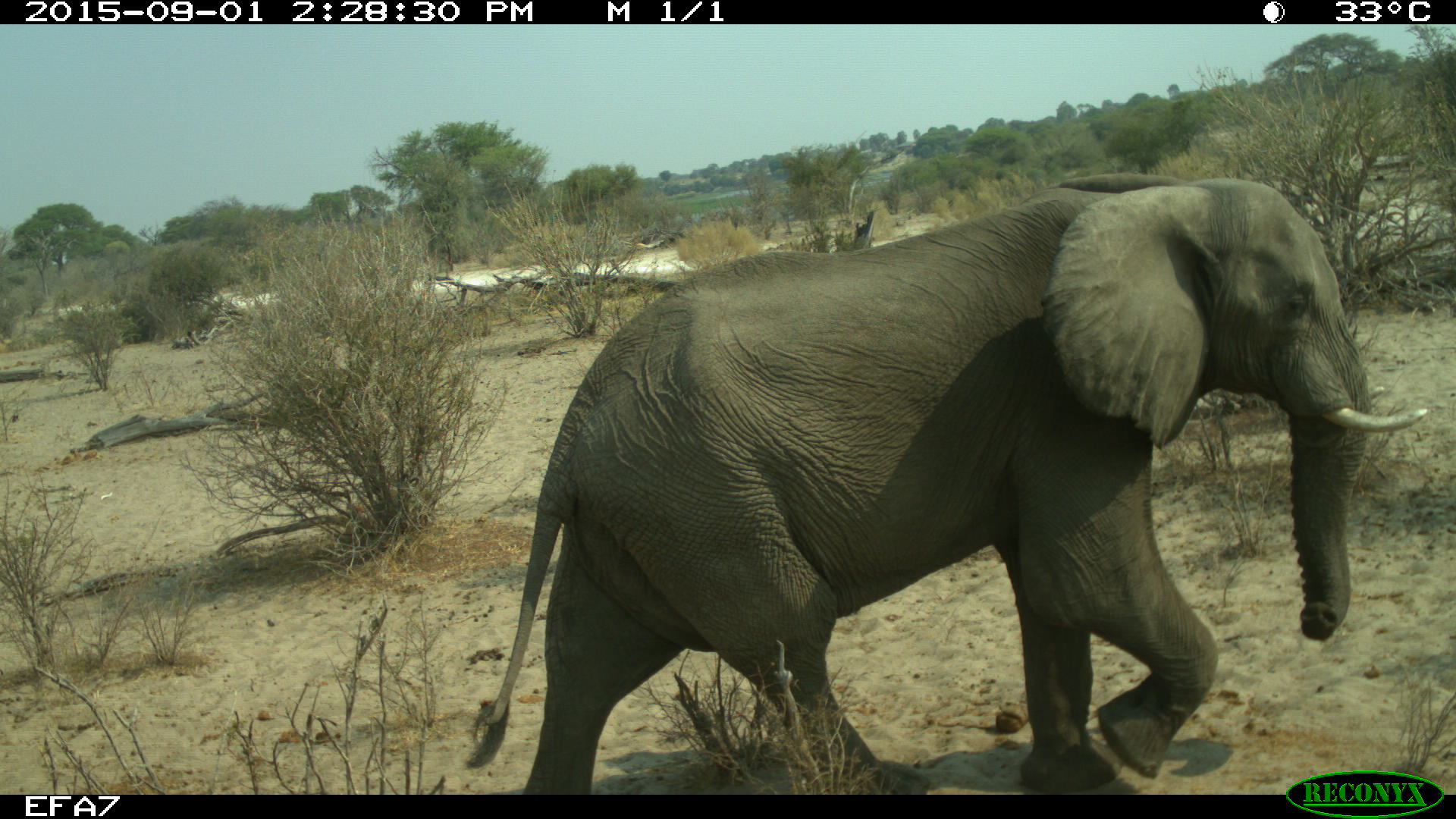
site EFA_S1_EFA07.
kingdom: Animalia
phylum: Chordata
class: Mammalia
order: Proboscidea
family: Elephantidae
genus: Loxodonta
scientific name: Loxodonta africana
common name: african bush elephant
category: elephant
Elephant (african bush elephant) (Loxodonta africana), count 1. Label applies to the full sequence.